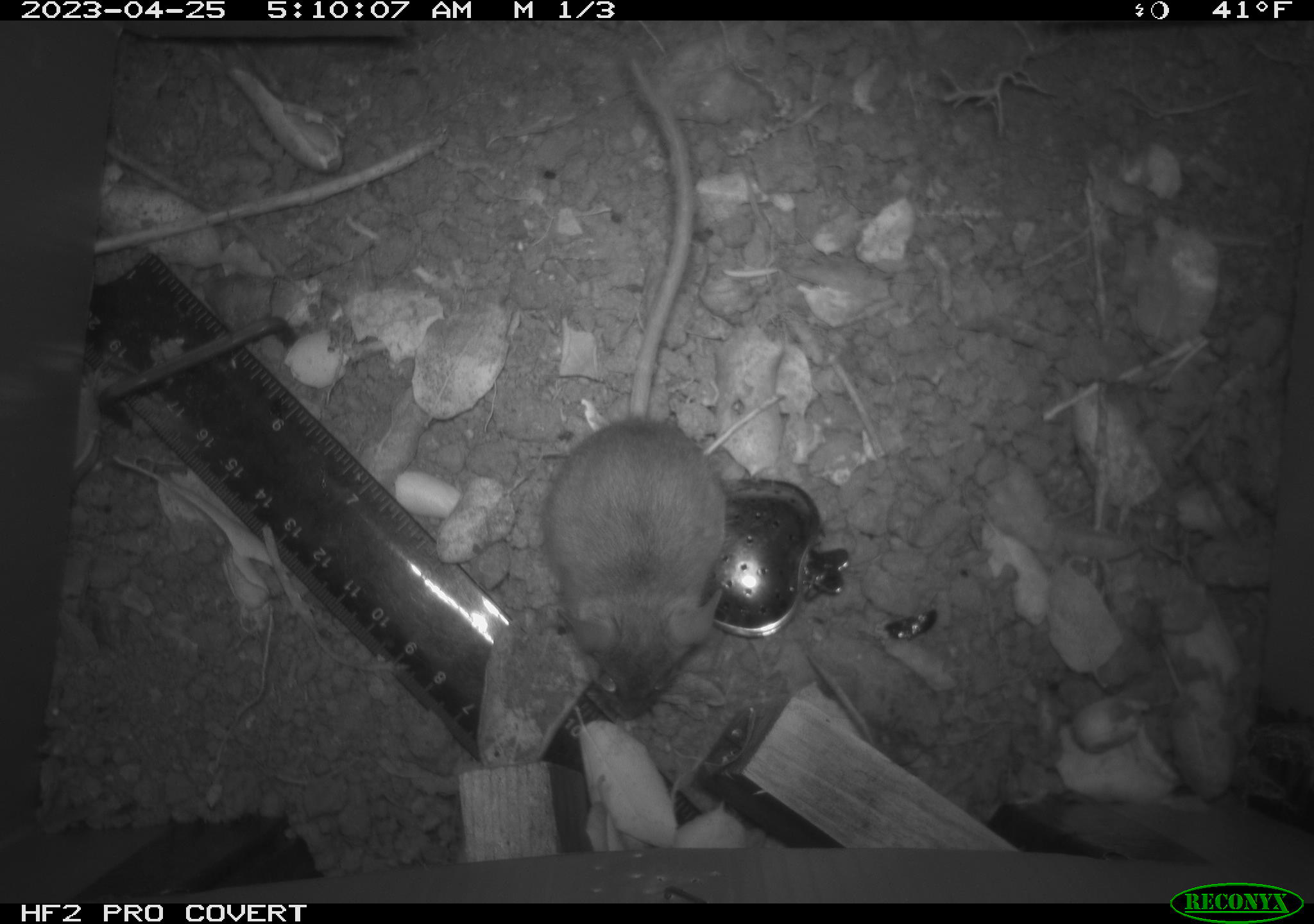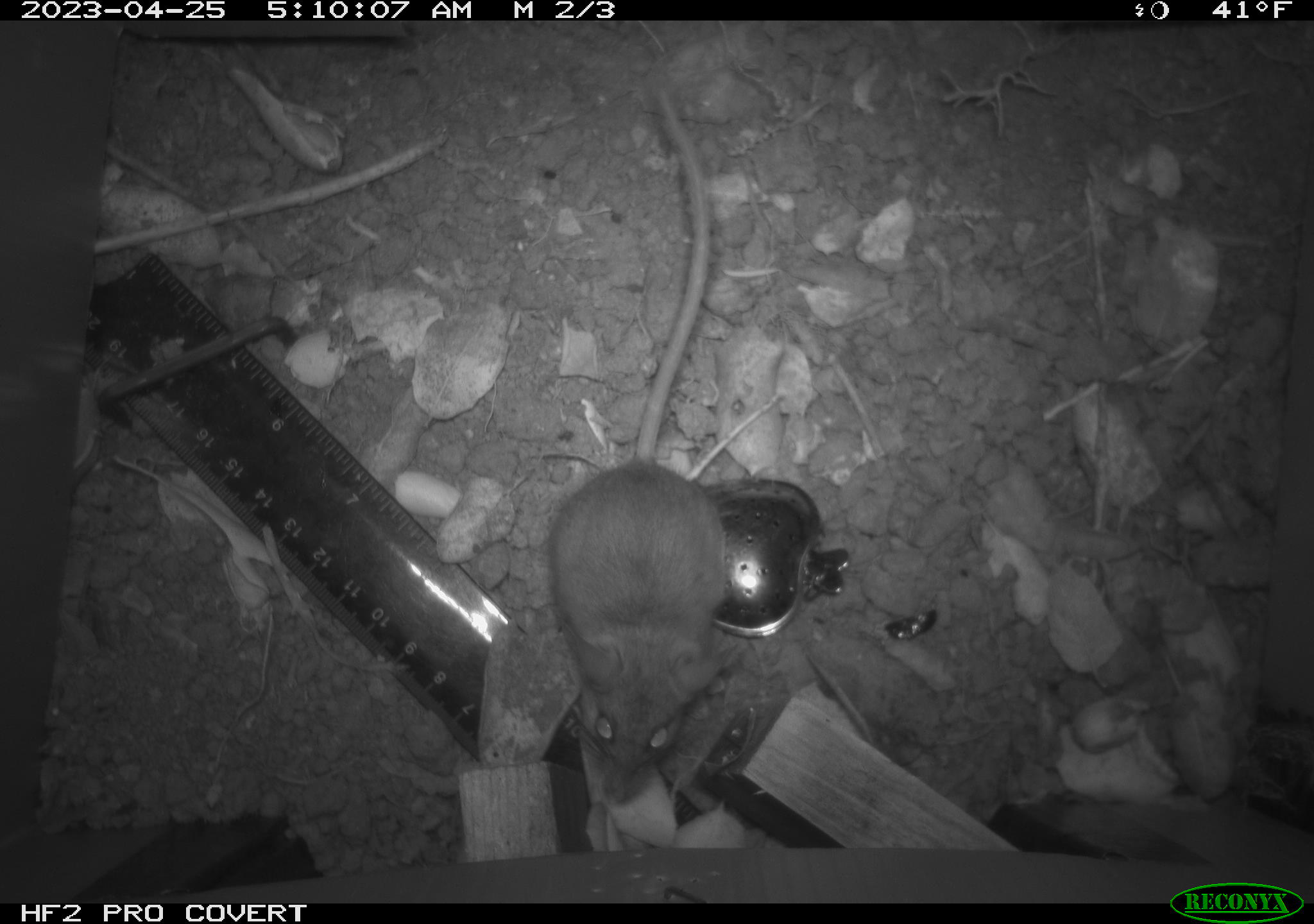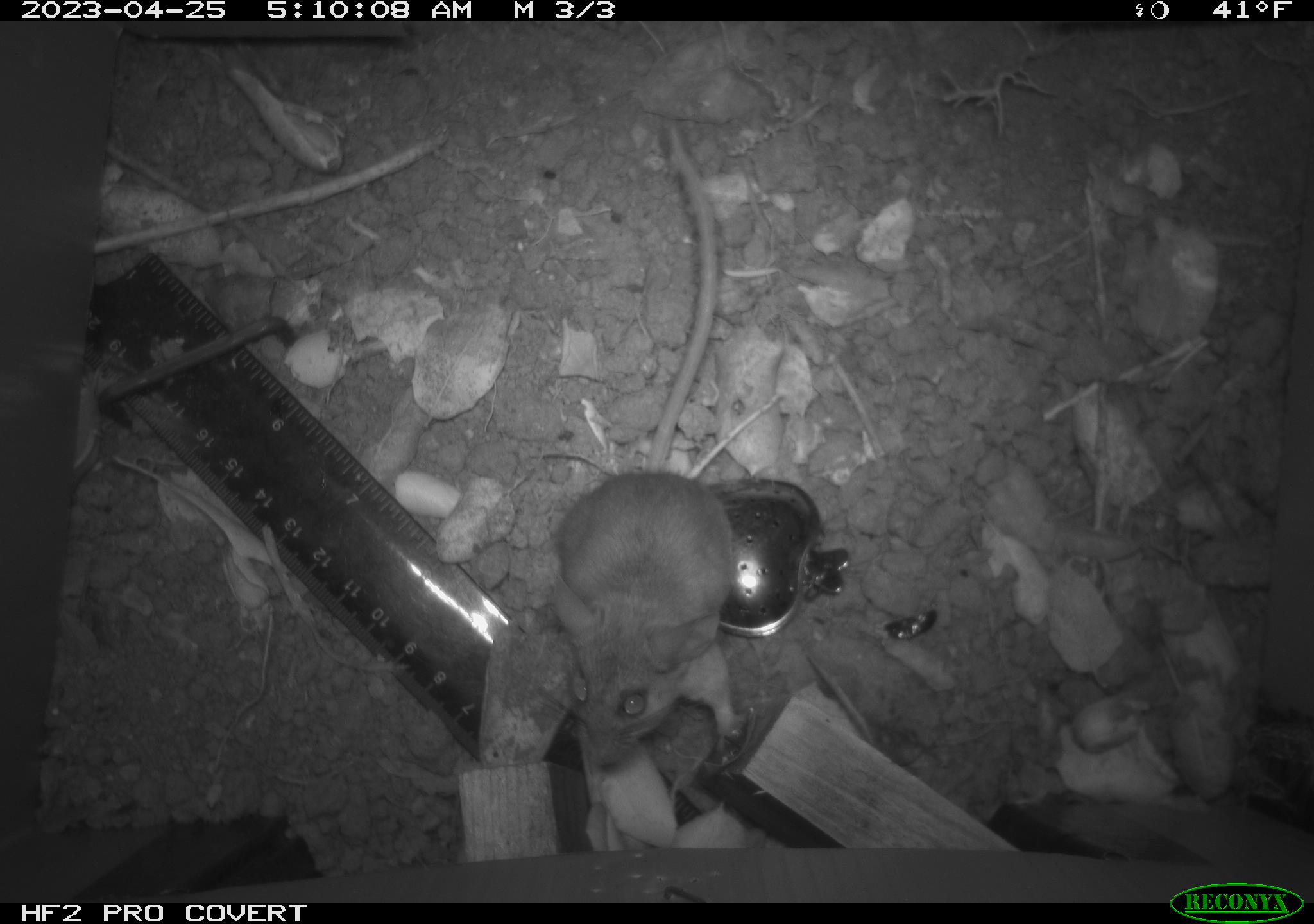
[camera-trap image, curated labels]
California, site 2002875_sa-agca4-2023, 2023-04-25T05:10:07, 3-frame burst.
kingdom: Animalia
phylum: Chordata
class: Mammalia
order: Rodentia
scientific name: Rodentia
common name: mouse species